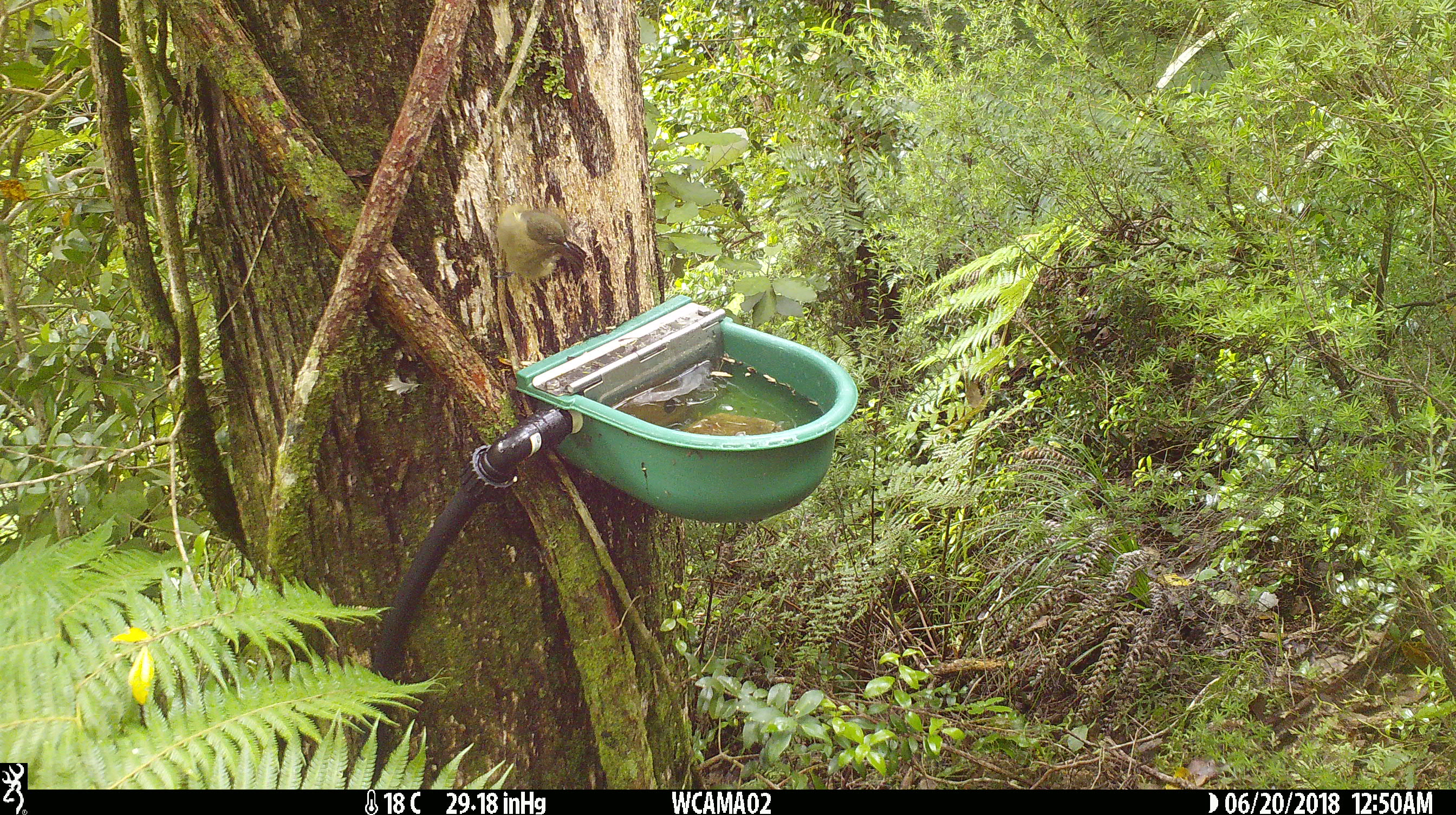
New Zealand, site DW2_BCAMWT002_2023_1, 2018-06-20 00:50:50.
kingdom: Animalia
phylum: Chordata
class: Aves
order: Passeriformes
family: Meliphagidae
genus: Anthornis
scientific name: Anthornis melanura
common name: new zealand bellbird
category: bellbird